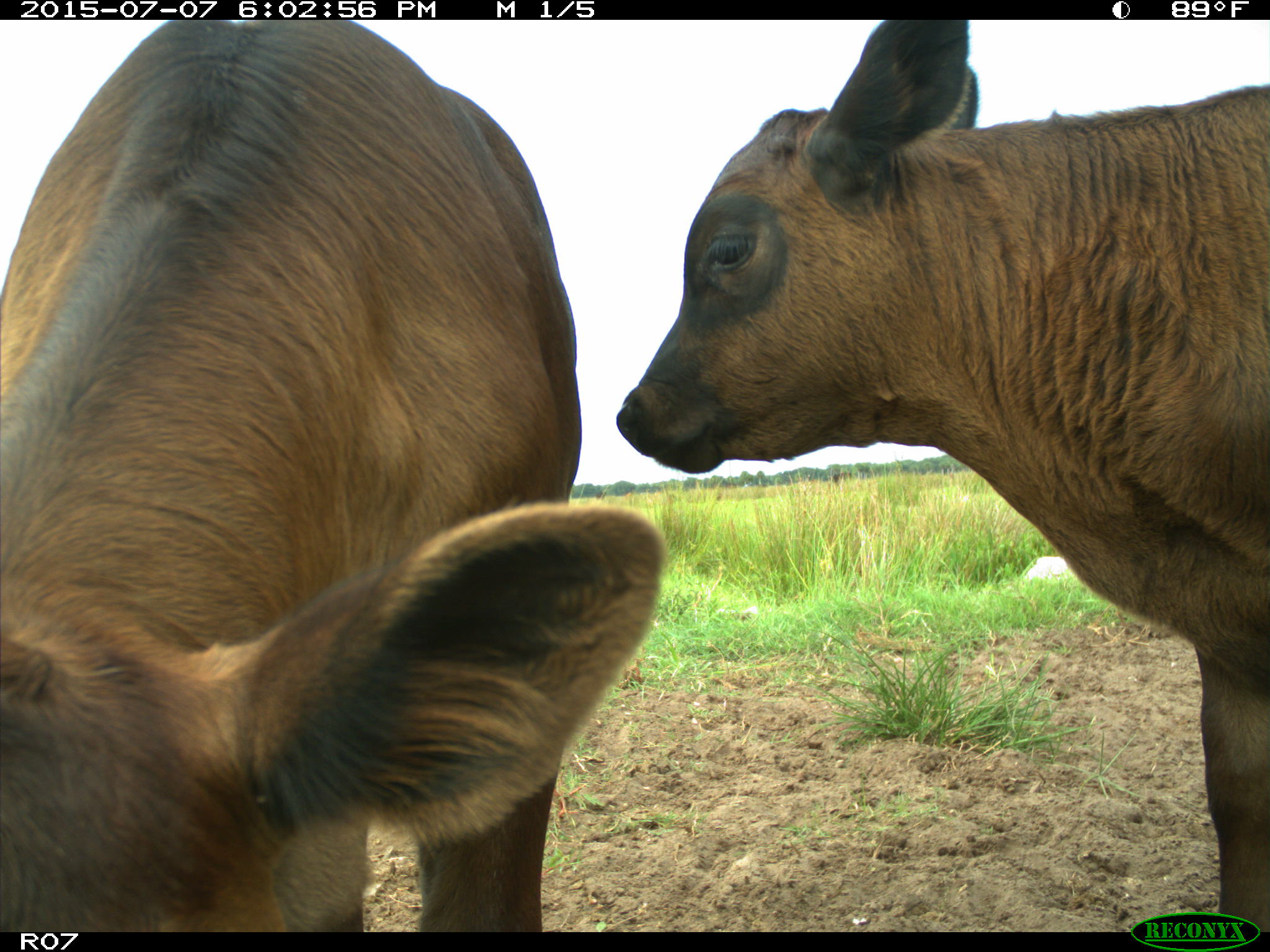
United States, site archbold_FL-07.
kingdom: Animalia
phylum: Chordata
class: Mammalia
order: Artiodactyla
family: Bovidae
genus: Bos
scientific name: Bos taurus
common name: domestic cow